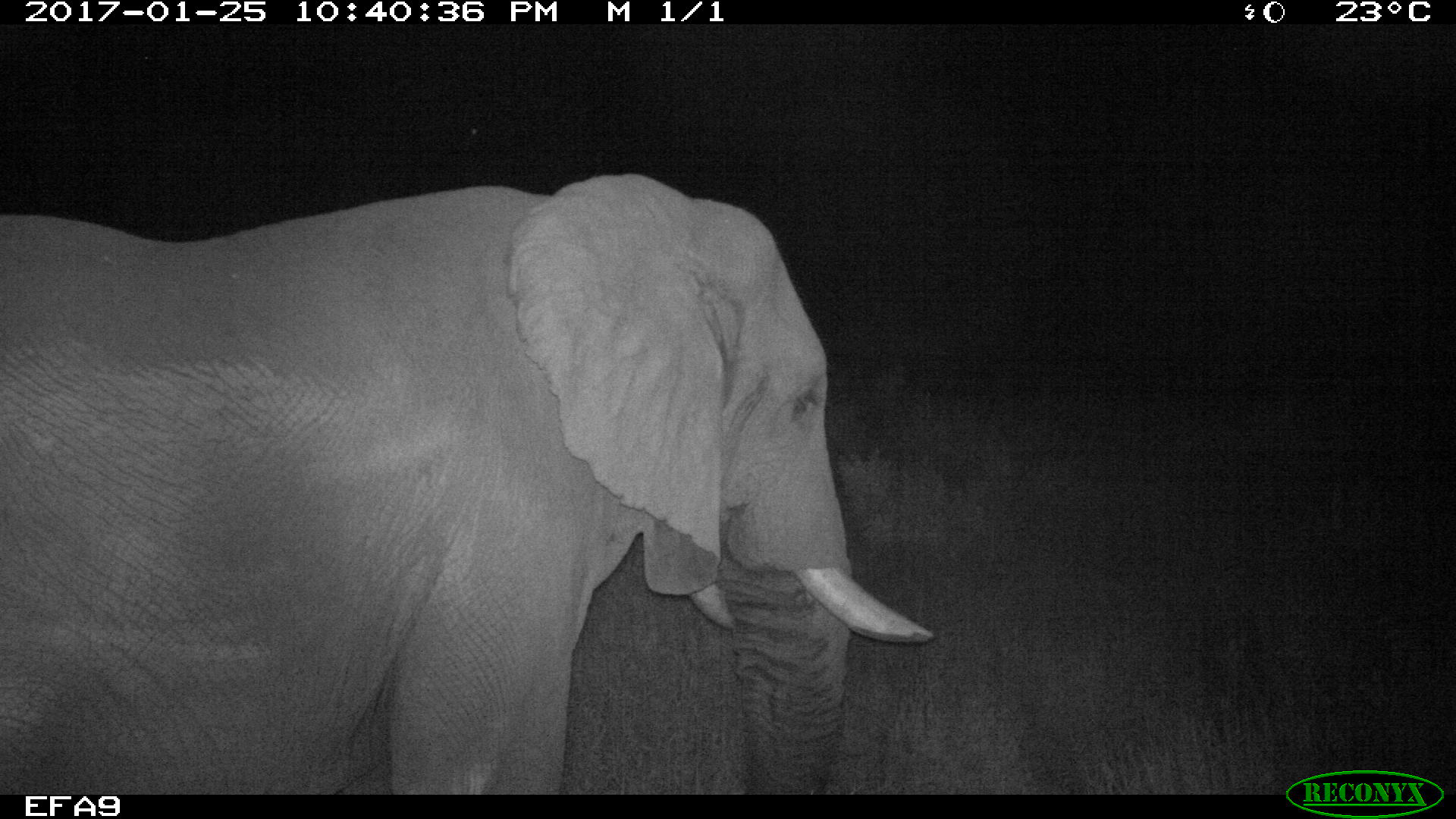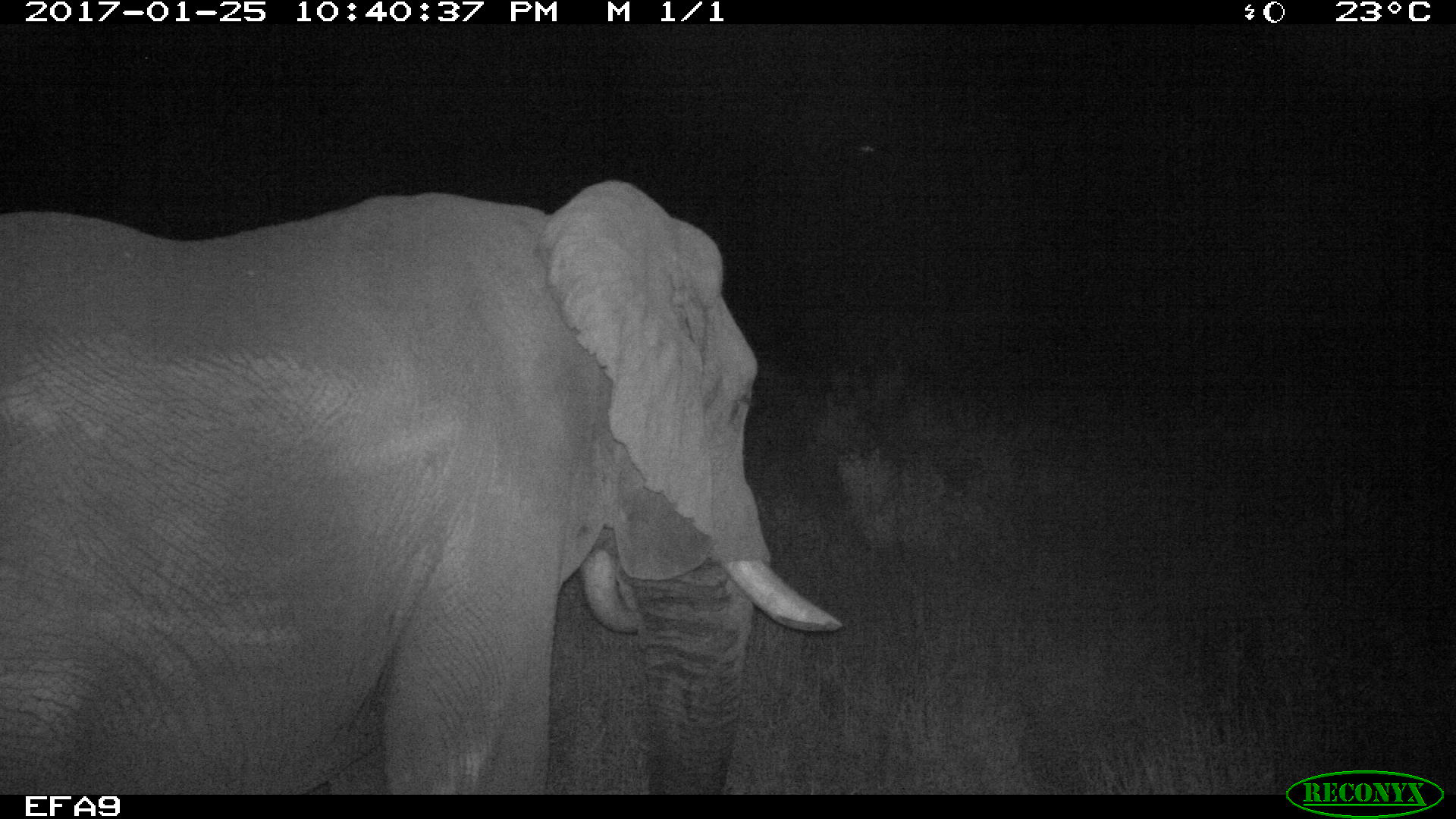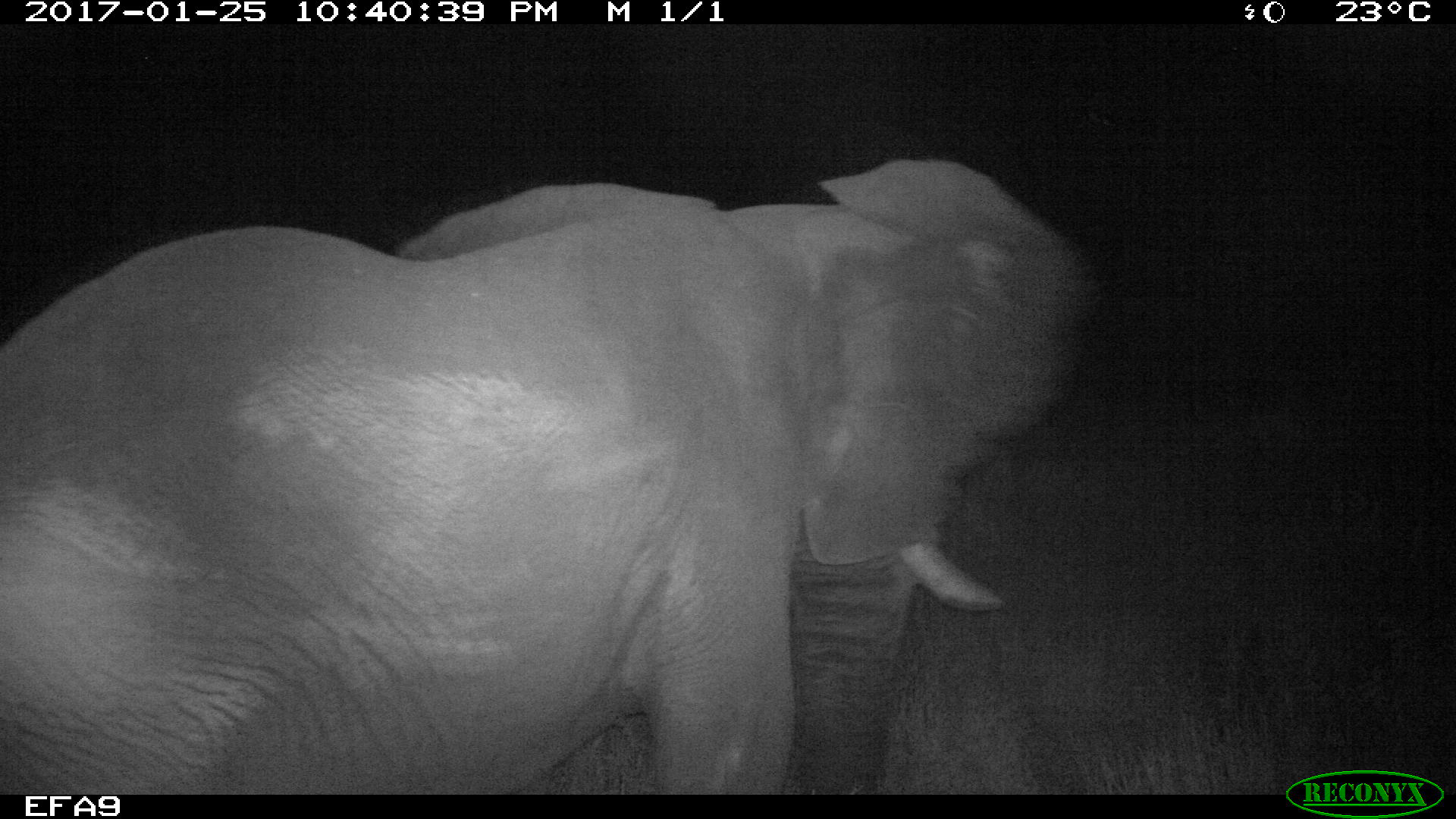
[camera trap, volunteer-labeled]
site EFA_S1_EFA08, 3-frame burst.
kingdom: Animalia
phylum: Chordata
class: Mammalia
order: Proboscidea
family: Elephantidae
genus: Loxodonta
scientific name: Loxodonta africana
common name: african bush elephant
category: elephant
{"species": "elephant (african bush elephant) (Loxodonta africana)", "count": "1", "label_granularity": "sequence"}